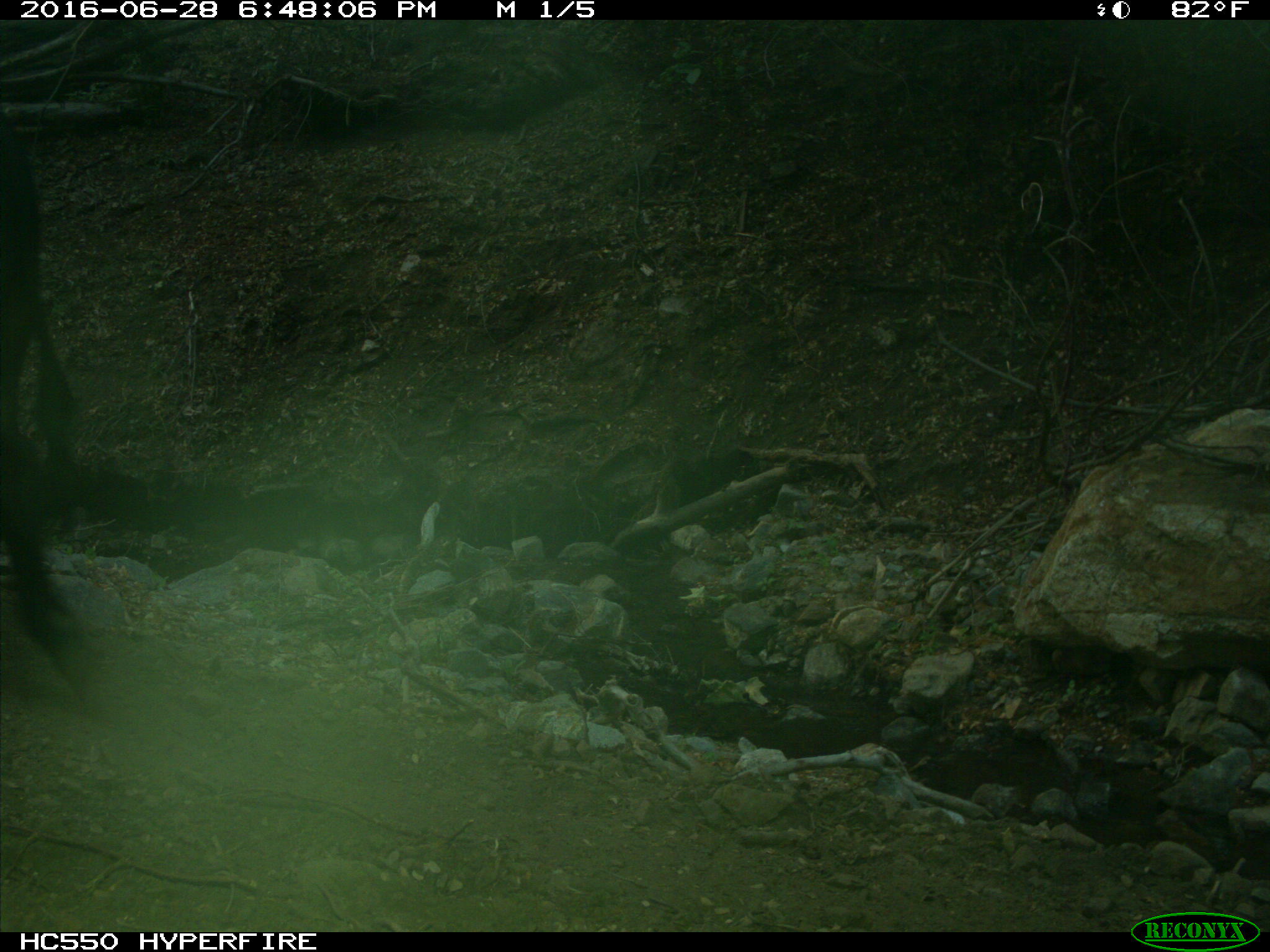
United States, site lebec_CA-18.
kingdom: Animalia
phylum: Chordata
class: Mammalia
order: Artiodactyla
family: Bovidae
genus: Bos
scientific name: Bos taurus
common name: domestic cow